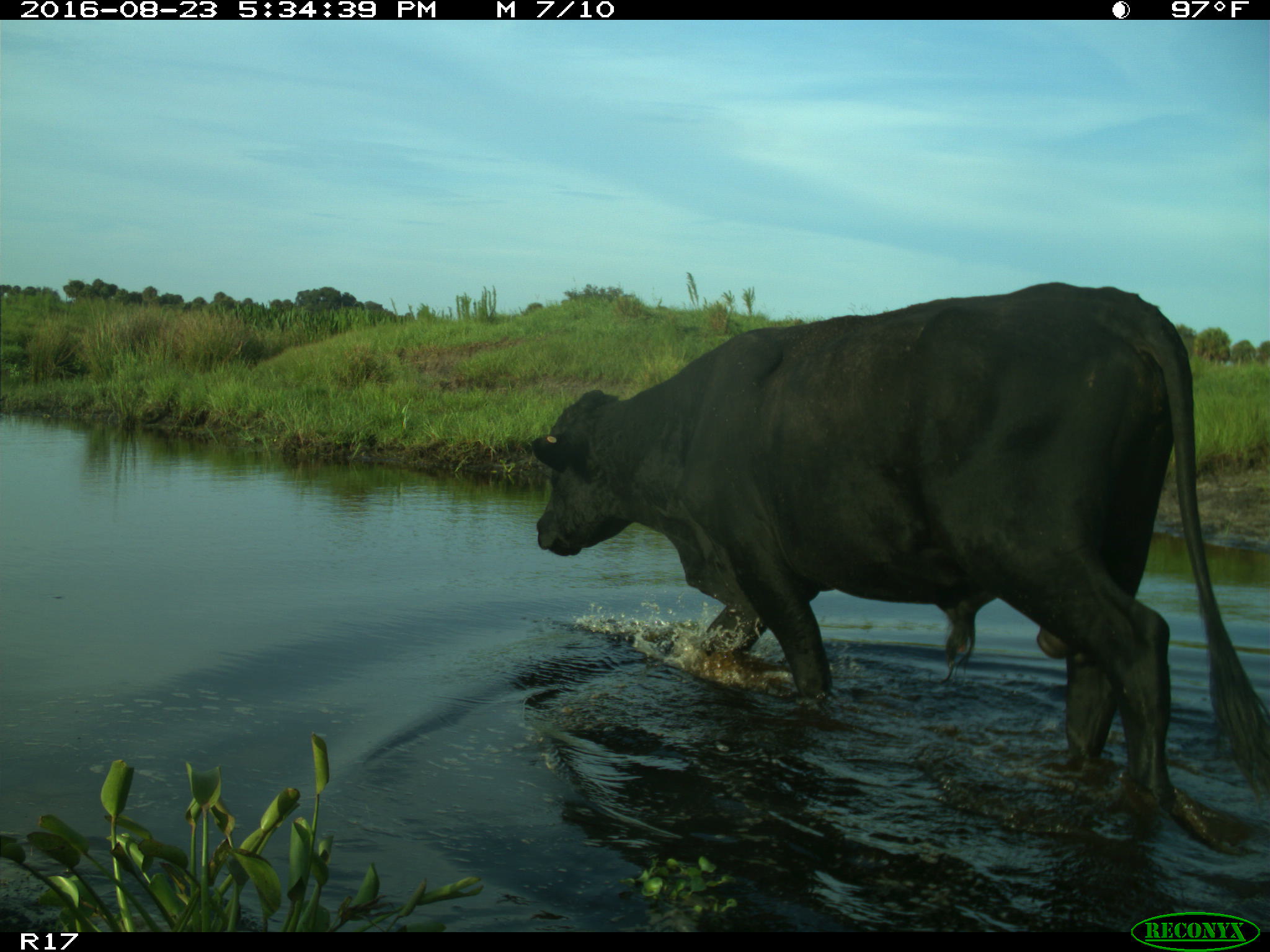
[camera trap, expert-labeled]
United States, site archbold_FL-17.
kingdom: Animalia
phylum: Chordata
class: Mammalia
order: Artiodactyla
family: Bovidae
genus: Bos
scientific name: Bos taurus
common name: domestic cow